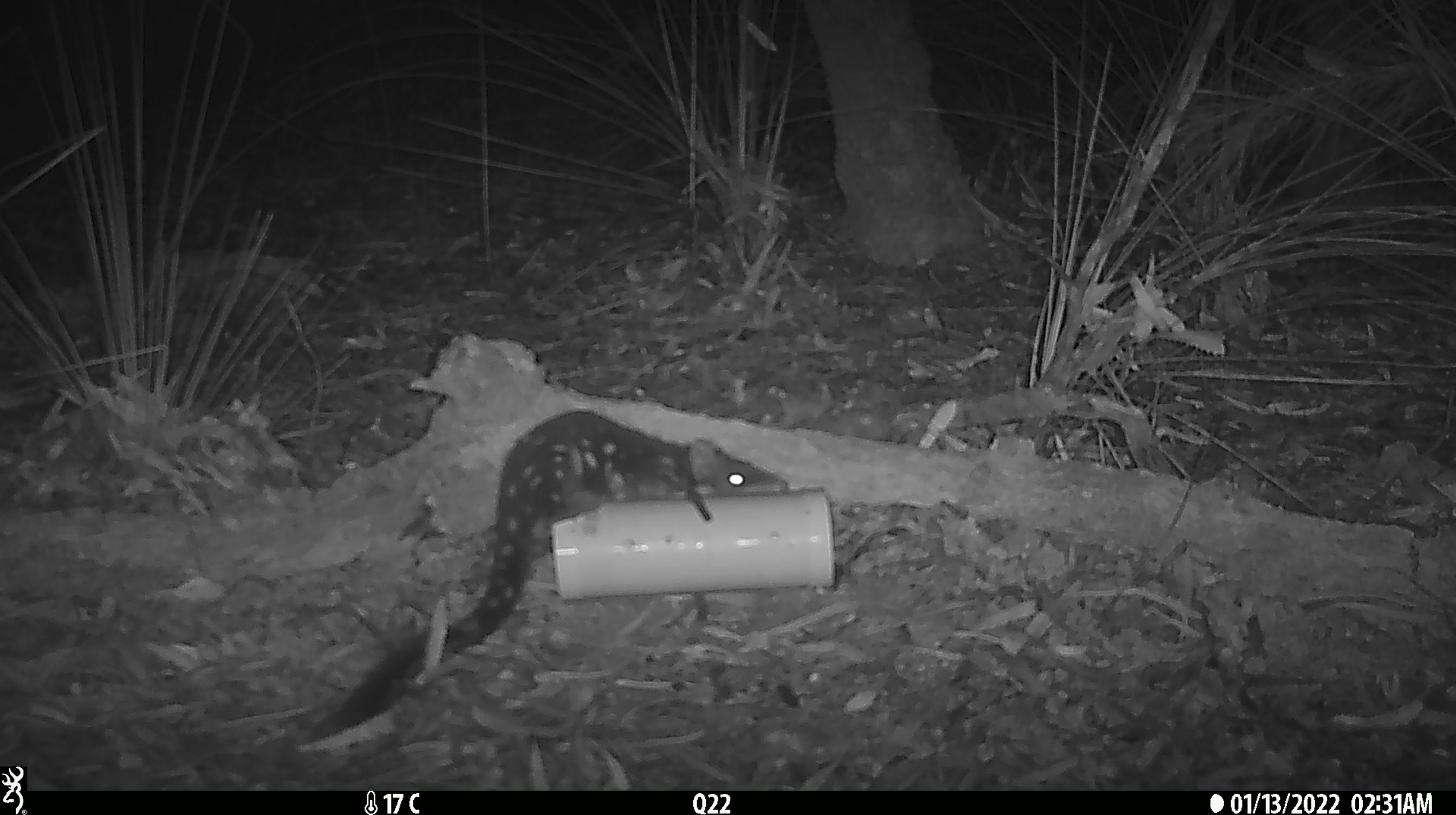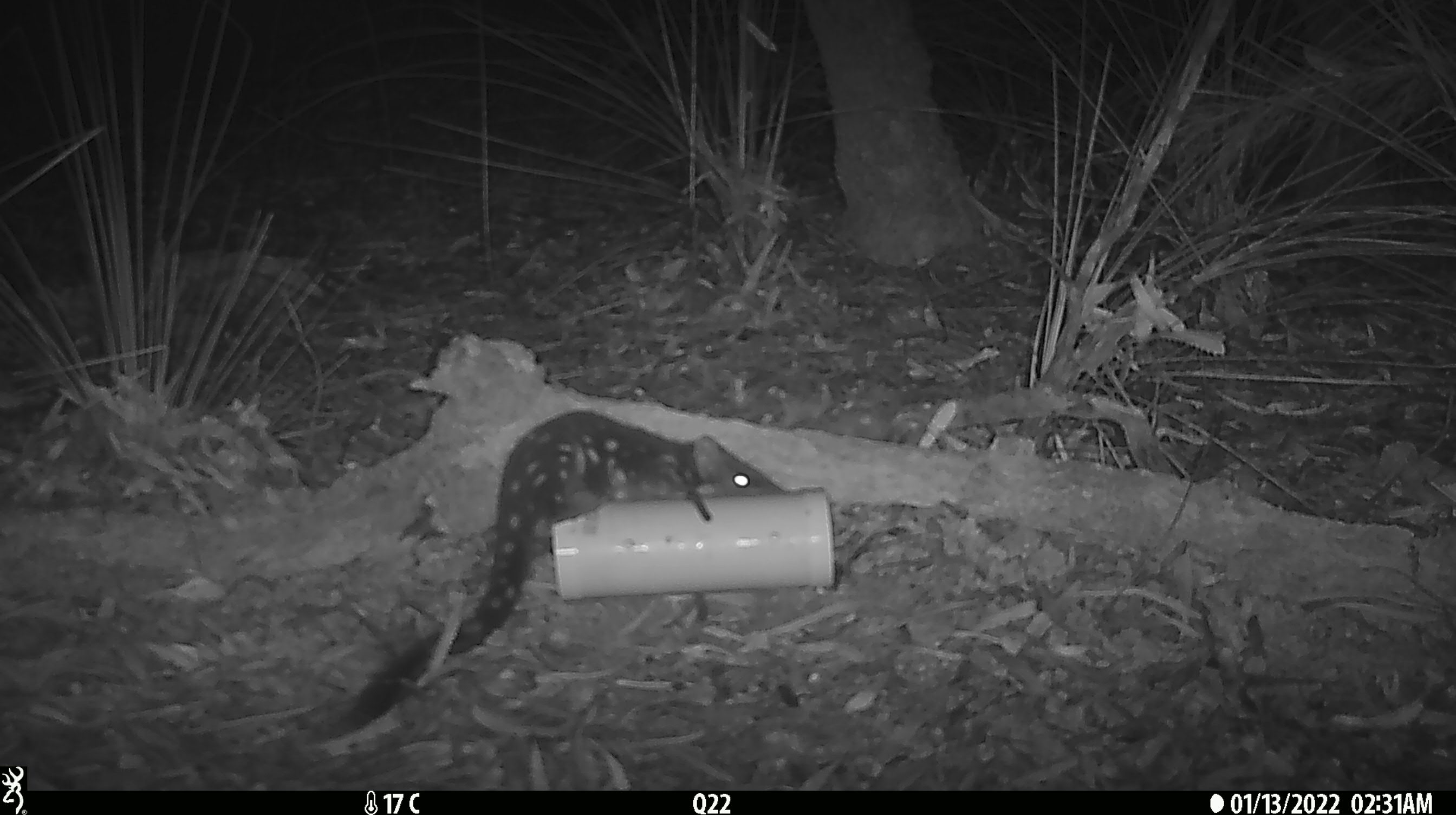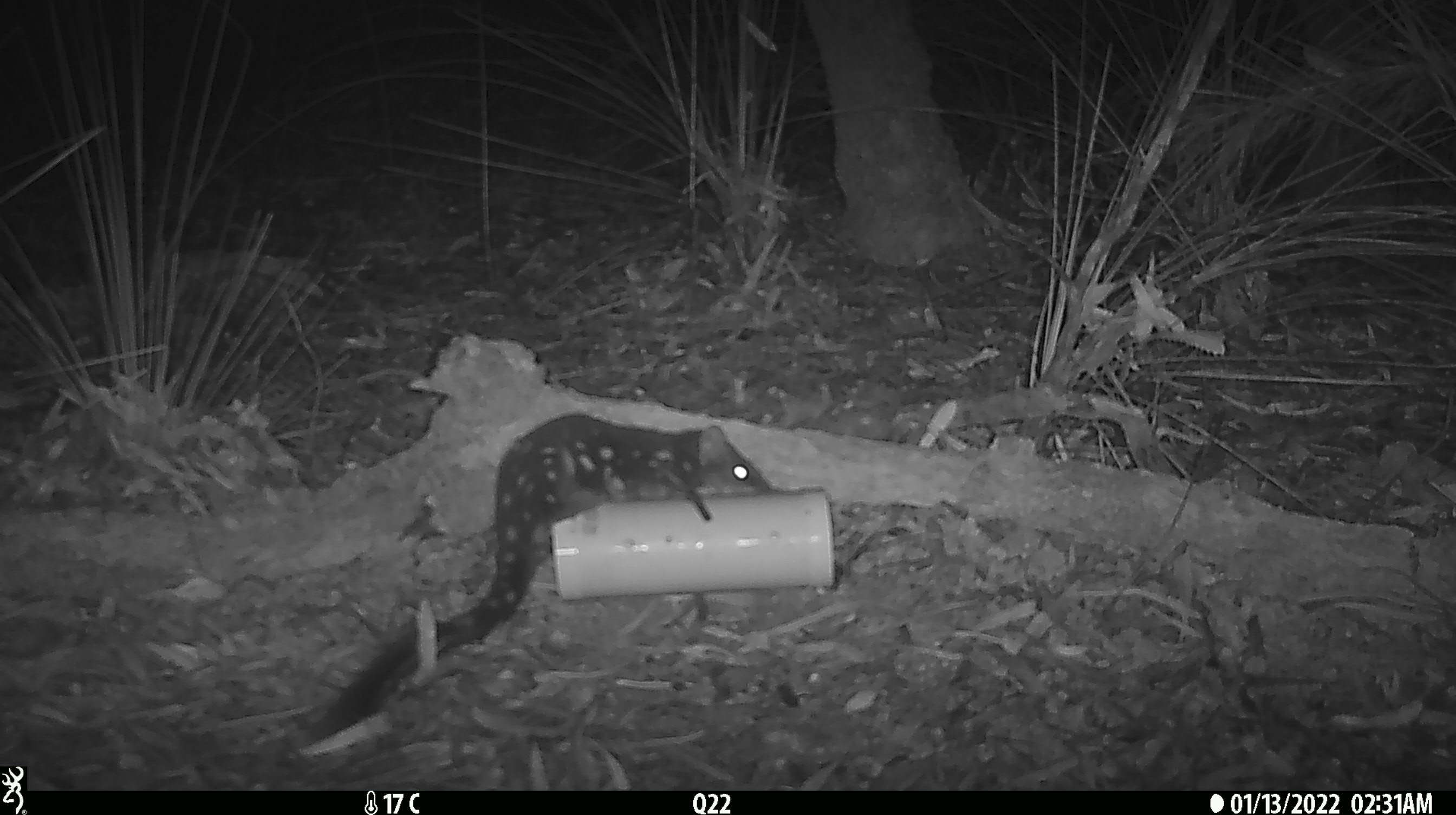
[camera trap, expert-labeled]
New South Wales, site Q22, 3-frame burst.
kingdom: Animalia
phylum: Chordata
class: Mammalia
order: Dasyuromorphia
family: Dasyuridae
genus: Dasyurus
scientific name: Dasyurus maculatus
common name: spotted-tailed quoll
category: quoll